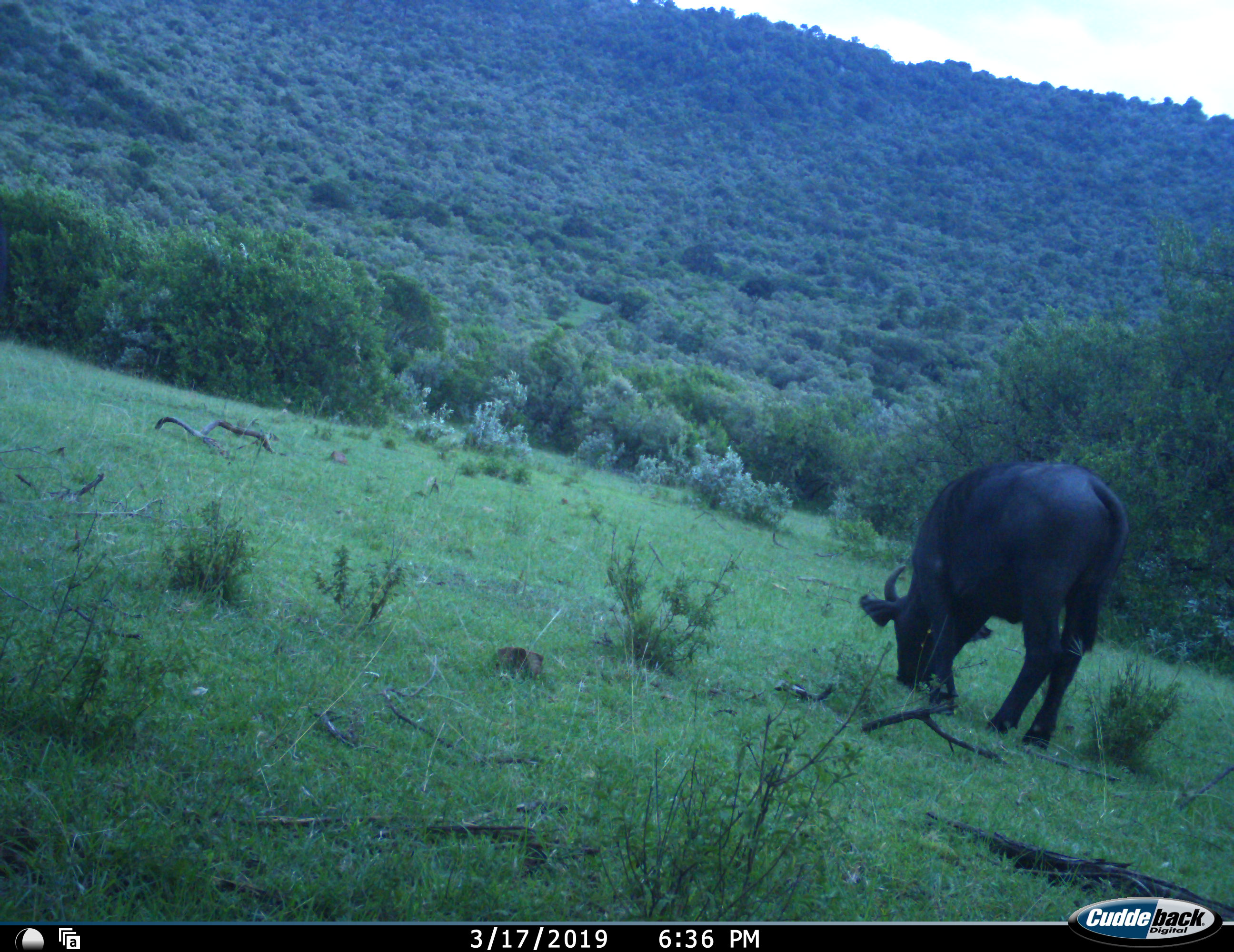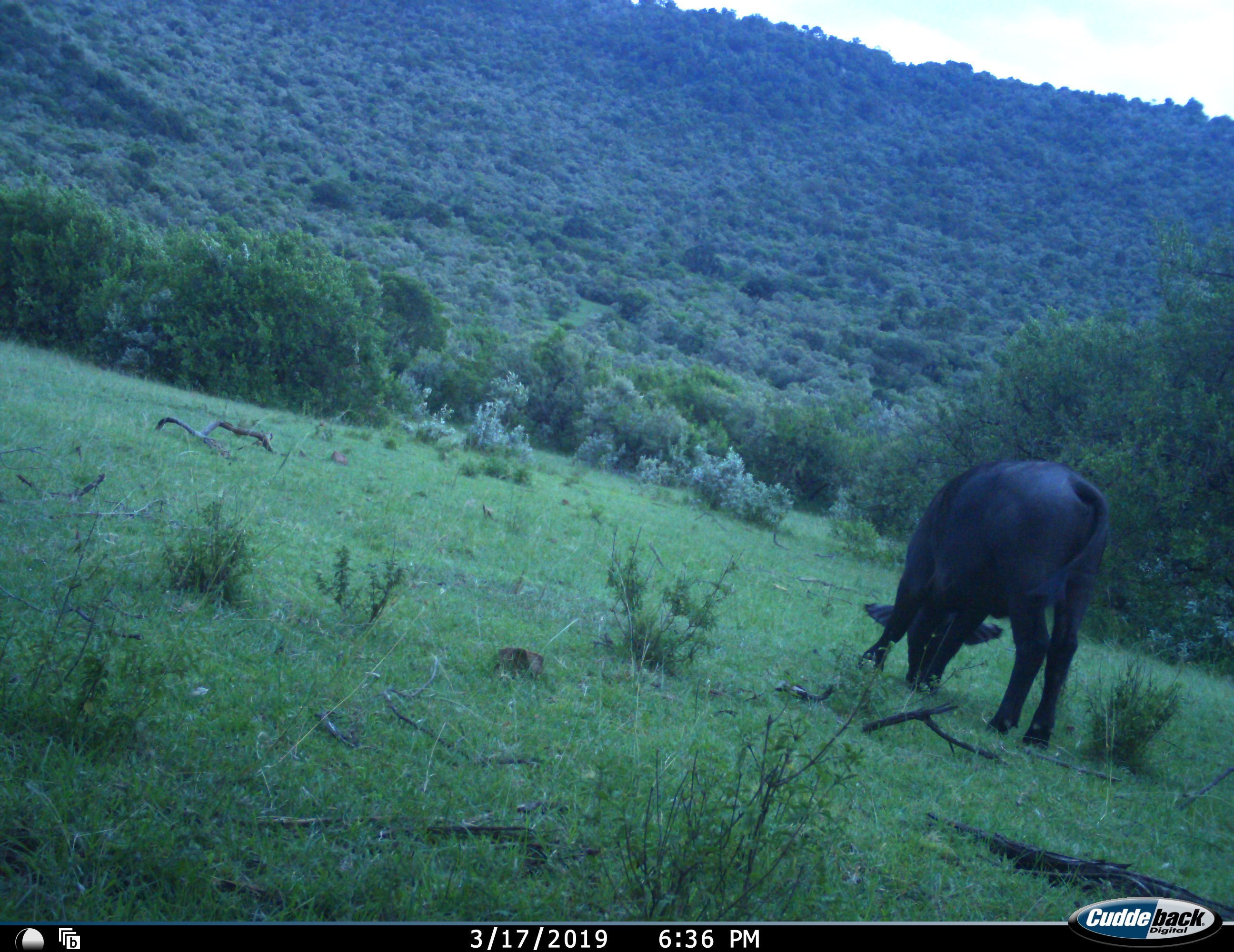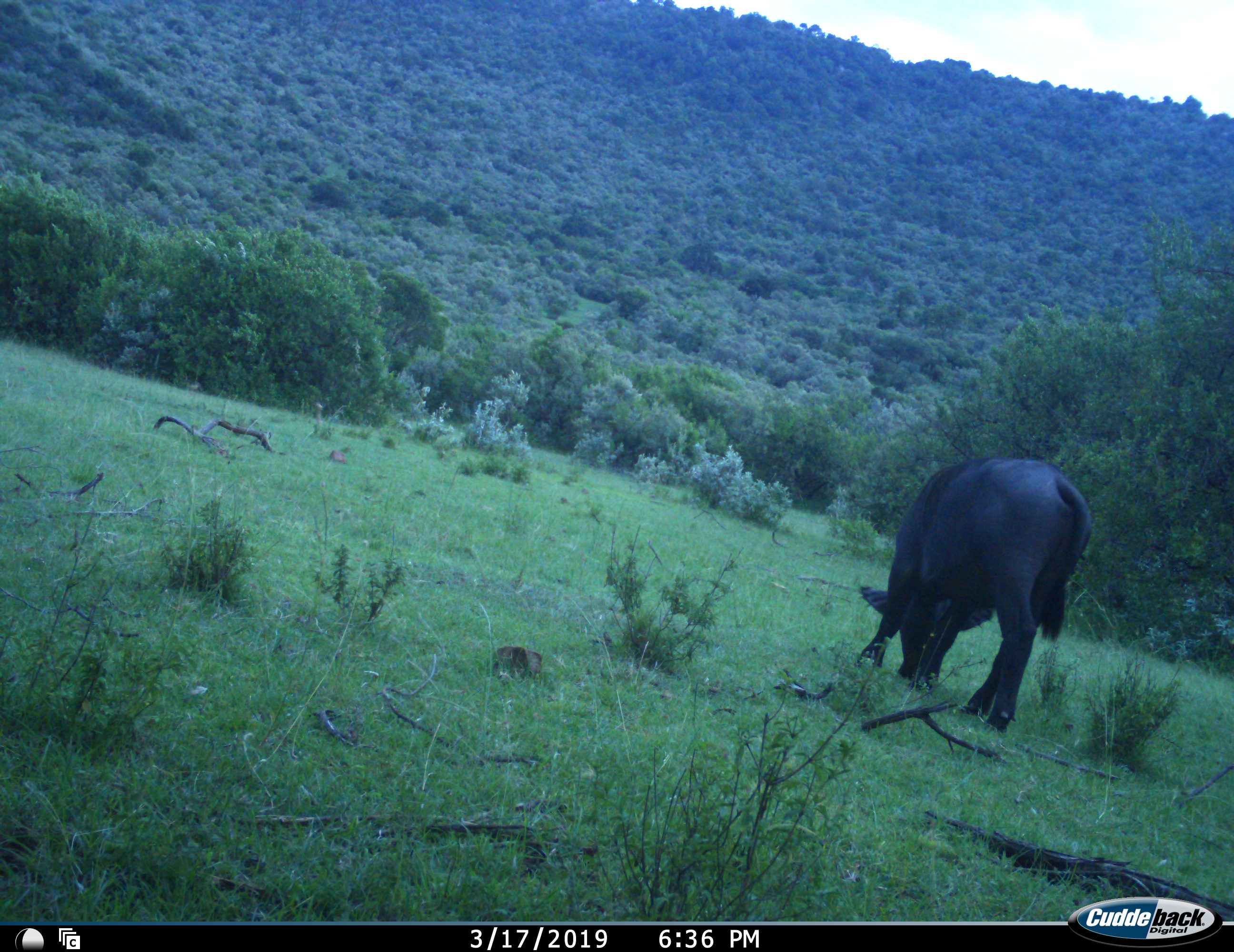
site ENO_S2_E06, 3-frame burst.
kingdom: Animalia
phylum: Chordata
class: Mammalia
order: Artiodactyla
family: Bovidae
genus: Syncerus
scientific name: Syncerus caffer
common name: african buffalo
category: buffalo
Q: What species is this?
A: Buffalo (african buffalo) (Syncerus caffer).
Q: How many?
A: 1.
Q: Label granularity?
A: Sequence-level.